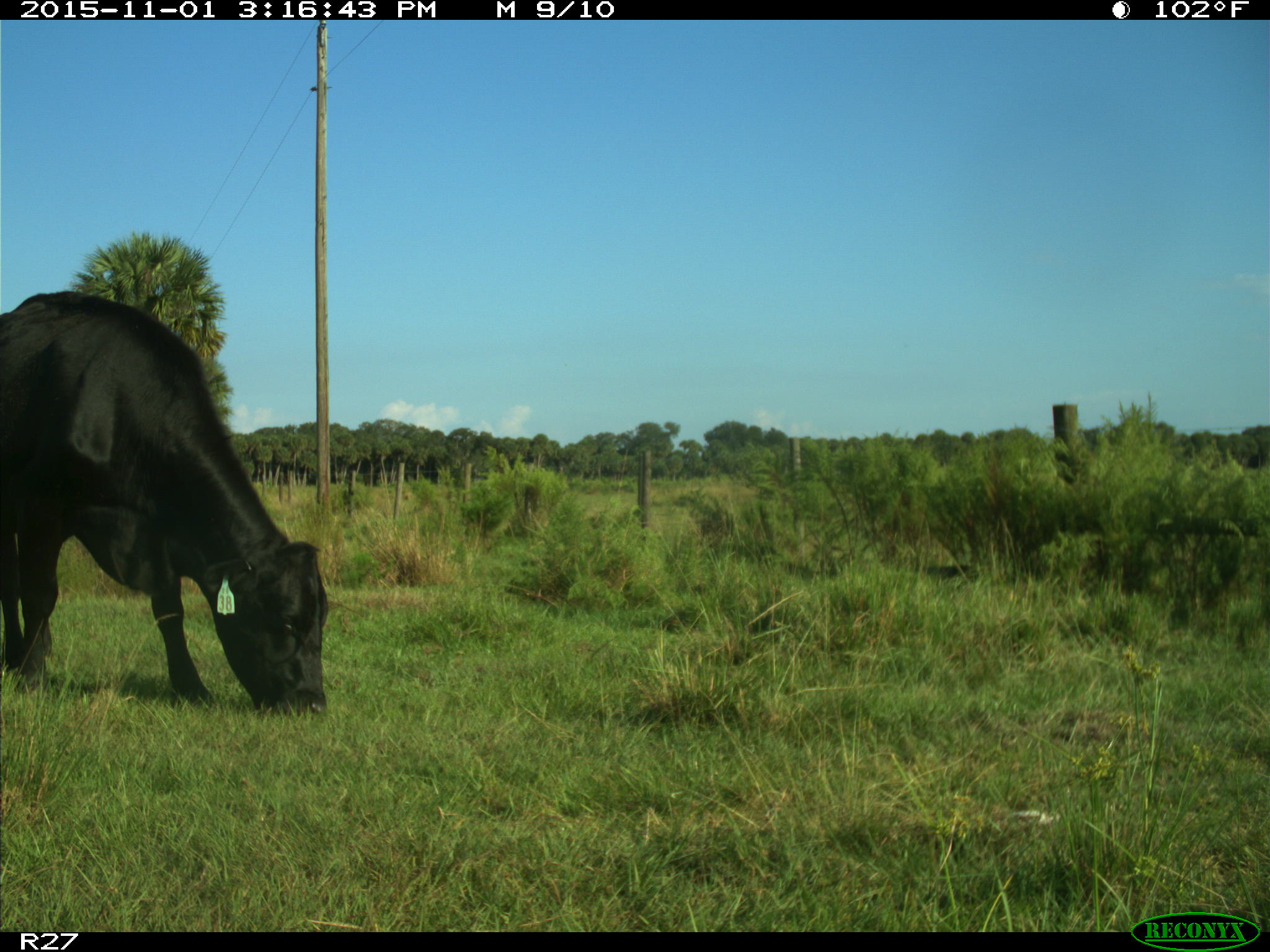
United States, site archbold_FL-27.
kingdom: Animalia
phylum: Chordata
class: Mammalia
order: Artiodactyla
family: Bovidae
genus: Bos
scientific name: Bos taurus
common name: domestic cow